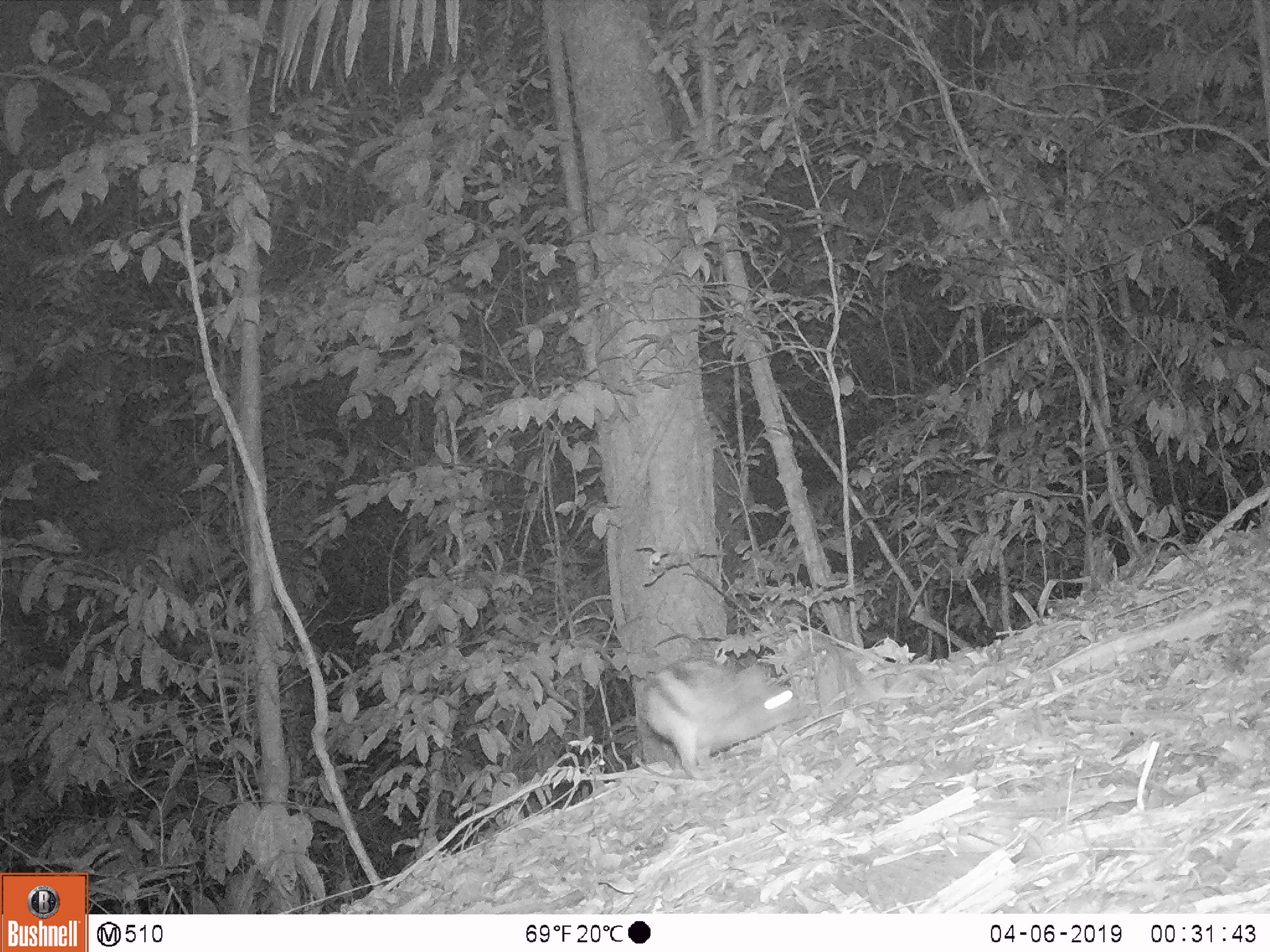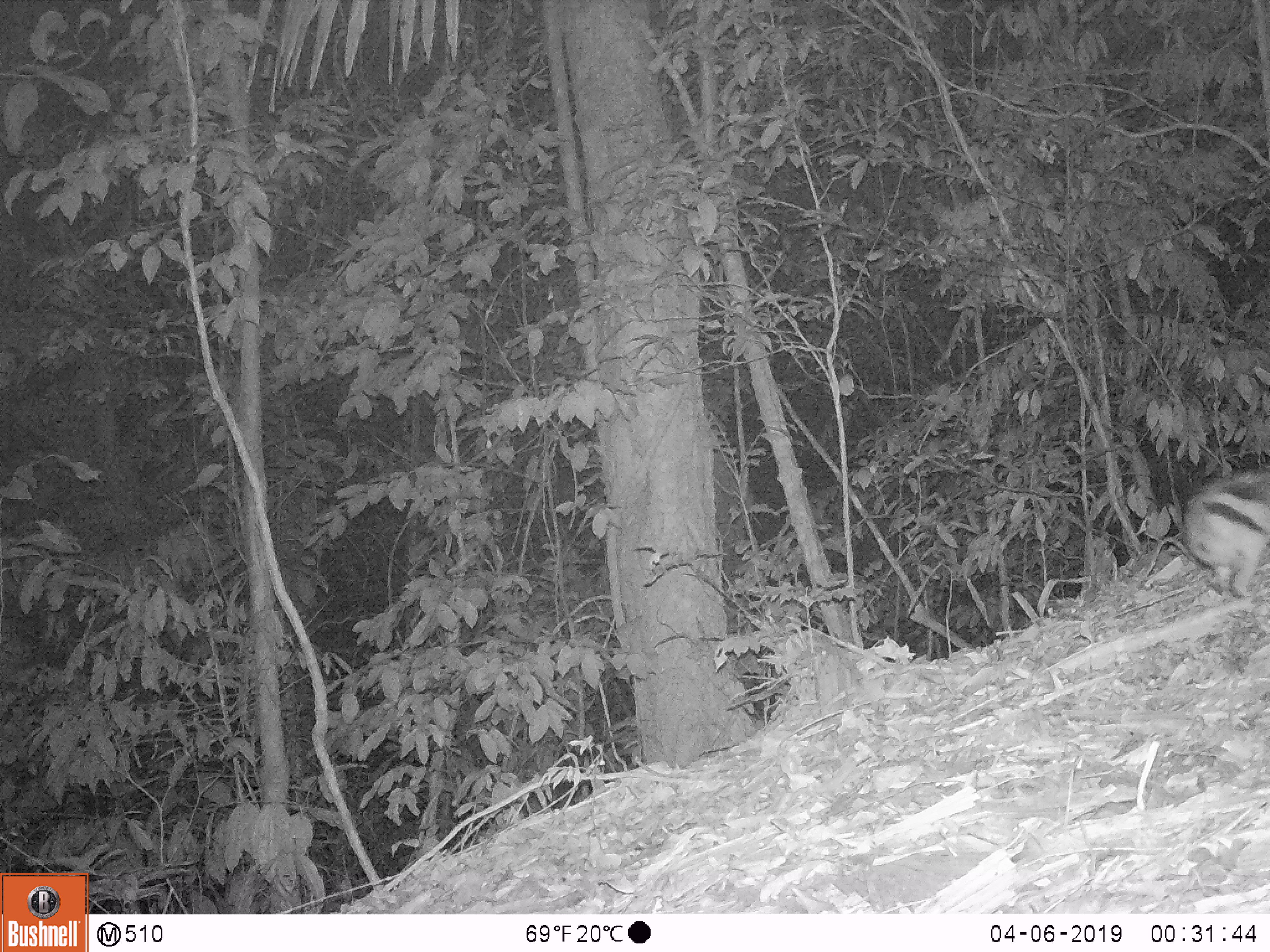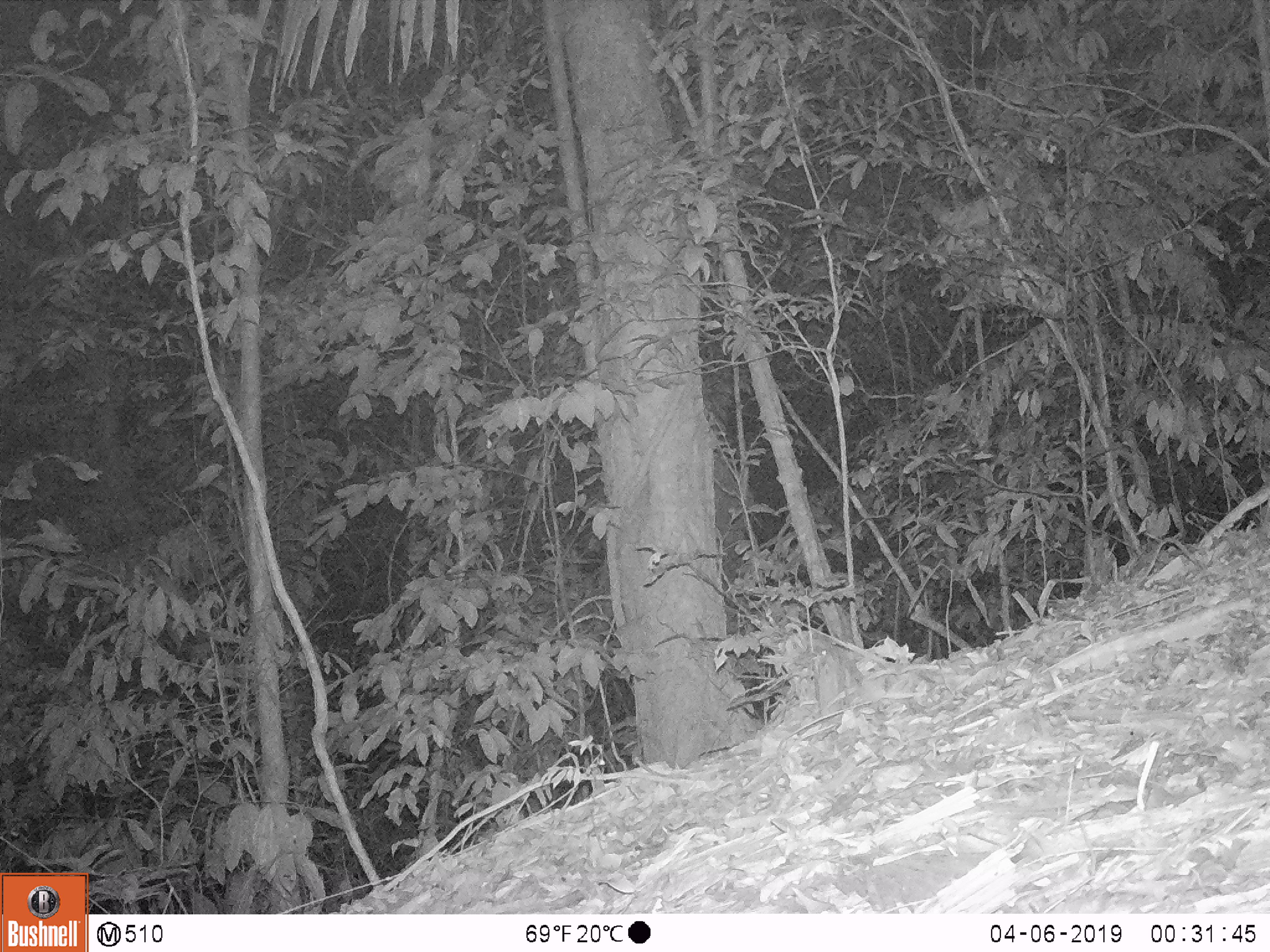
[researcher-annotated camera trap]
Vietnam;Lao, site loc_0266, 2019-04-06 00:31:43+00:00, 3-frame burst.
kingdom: Animalia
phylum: Chordata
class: Mammalia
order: Lagomorpha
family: Leporidae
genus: Nesolagus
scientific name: Nesolagus timminsi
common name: annamite striped rabbit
Annamite striped rabbit (Nesolagus timminsi). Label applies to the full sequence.